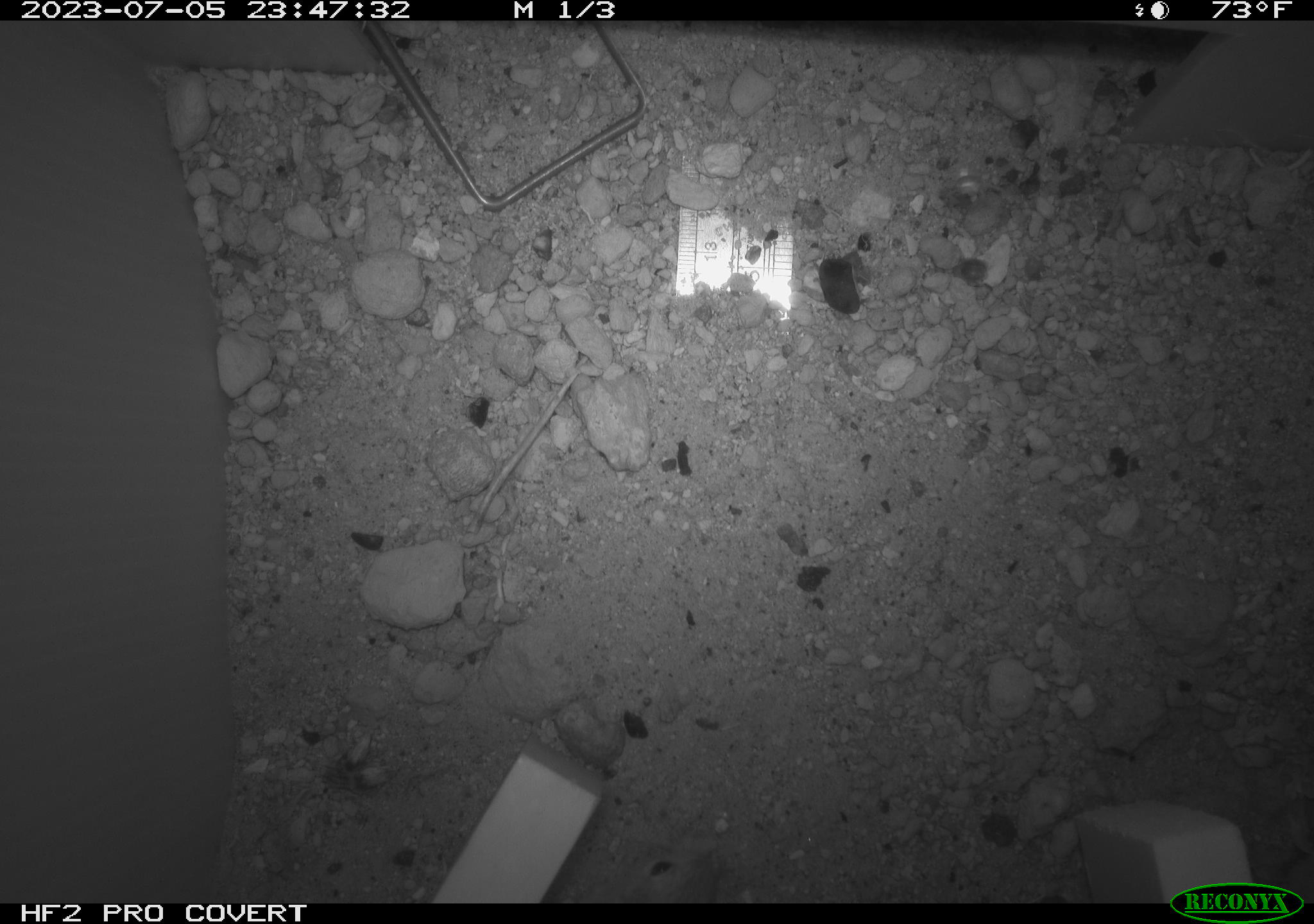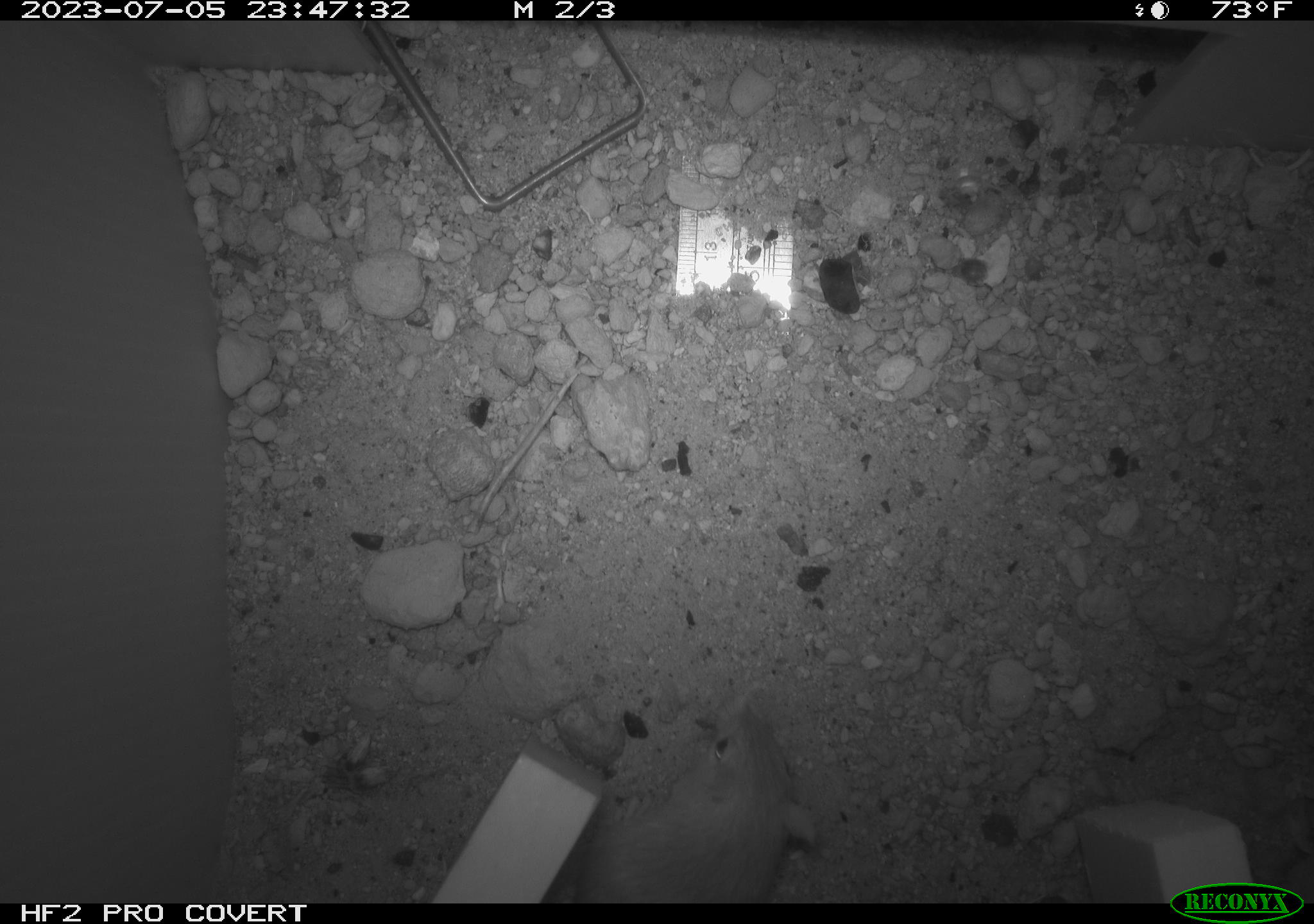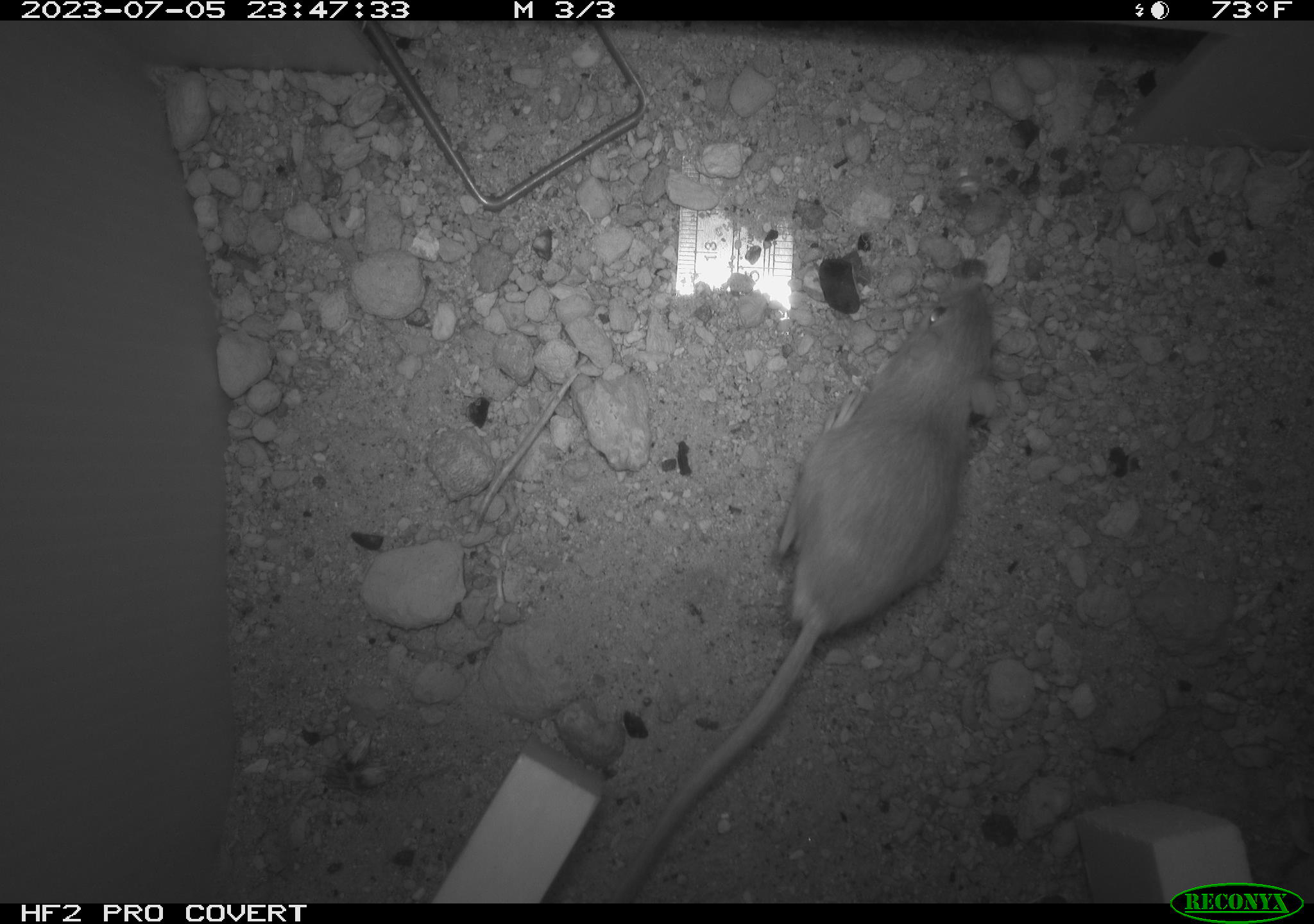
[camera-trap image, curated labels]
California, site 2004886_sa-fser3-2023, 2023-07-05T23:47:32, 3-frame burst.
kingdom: Animalia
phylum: Chordata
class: Mammalia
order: Rodentia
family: Heteromyidae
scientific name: Heteromyidae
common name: kangaroo rats and pocket mice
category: heteromyidae family